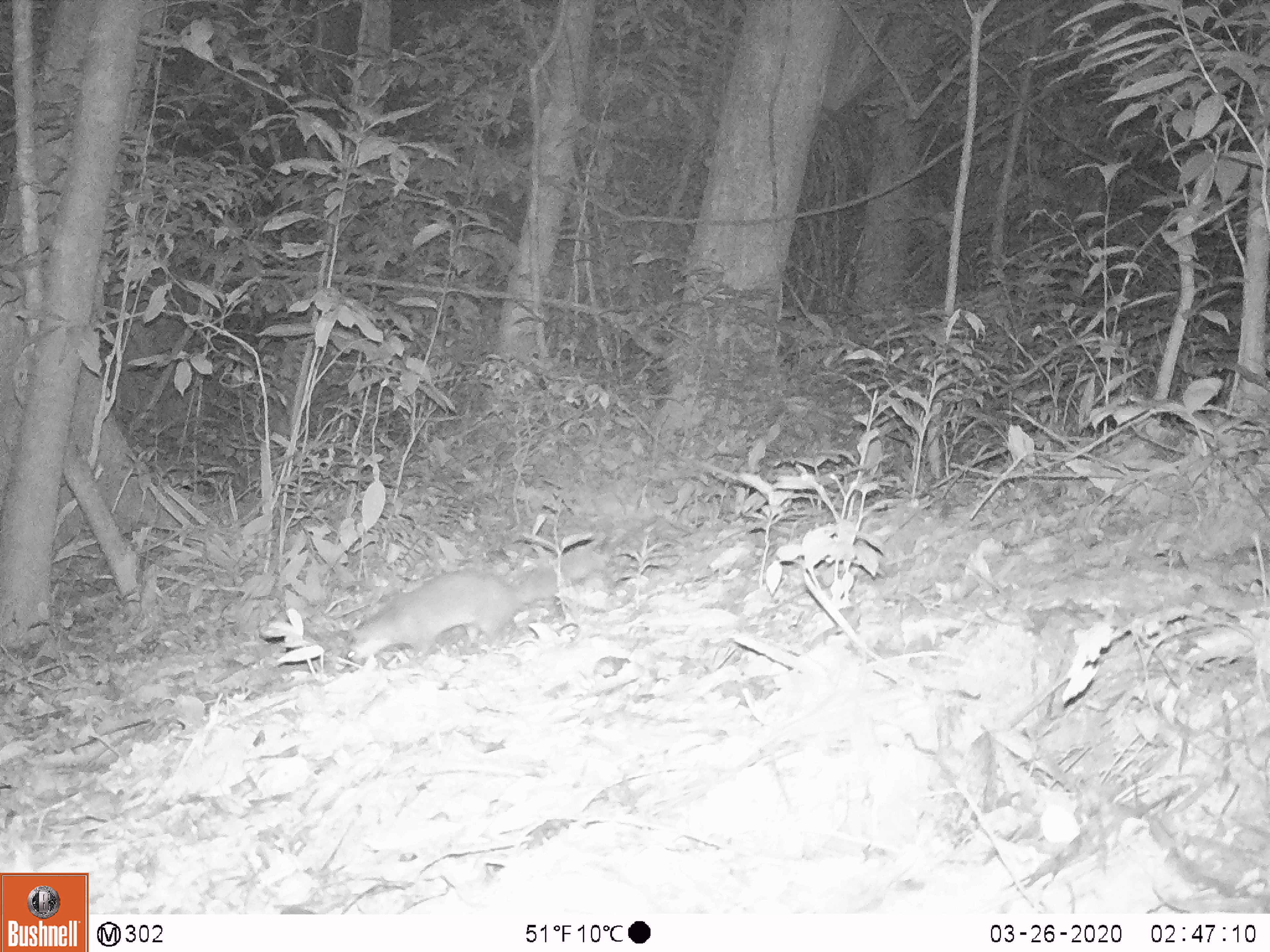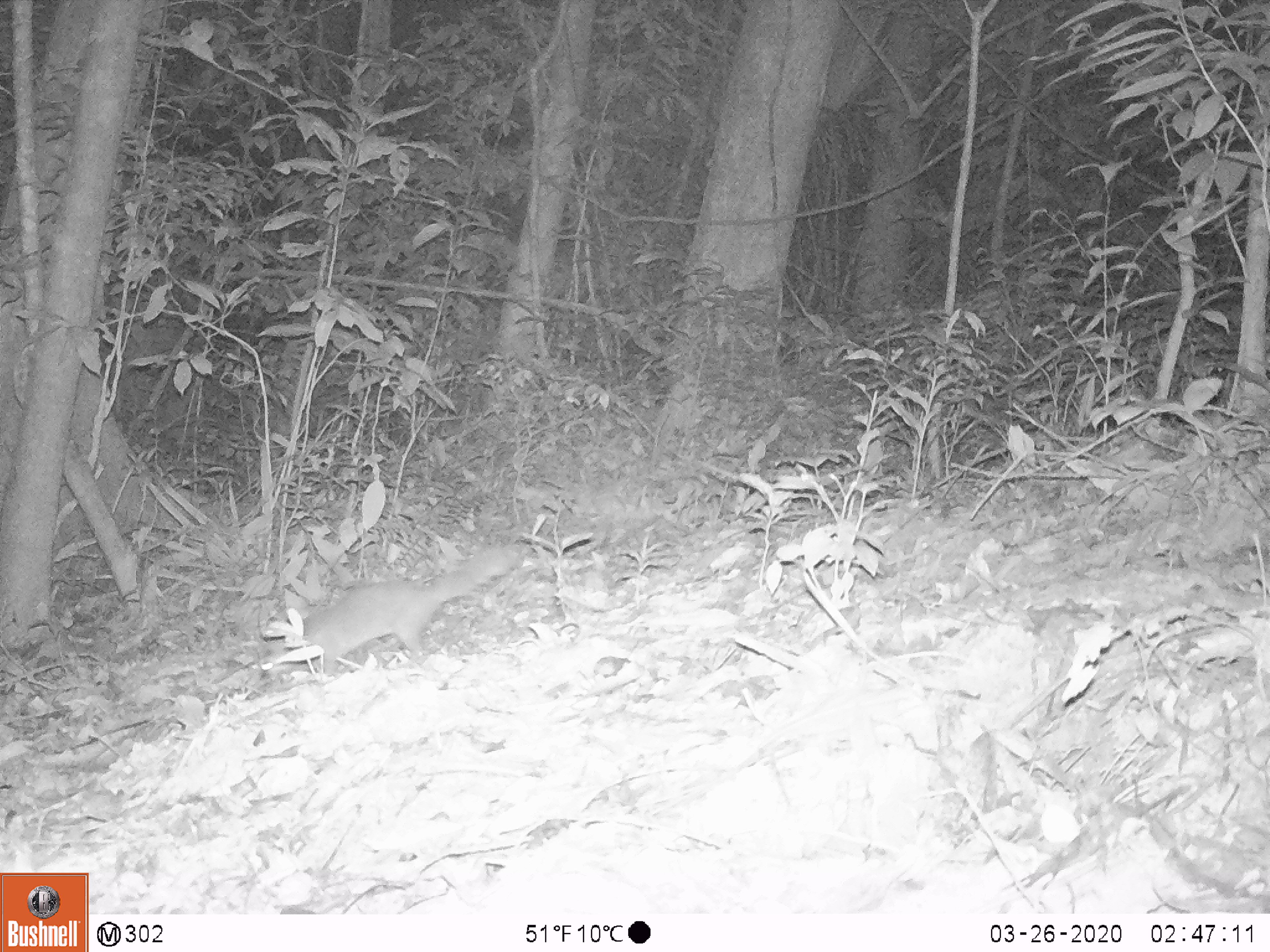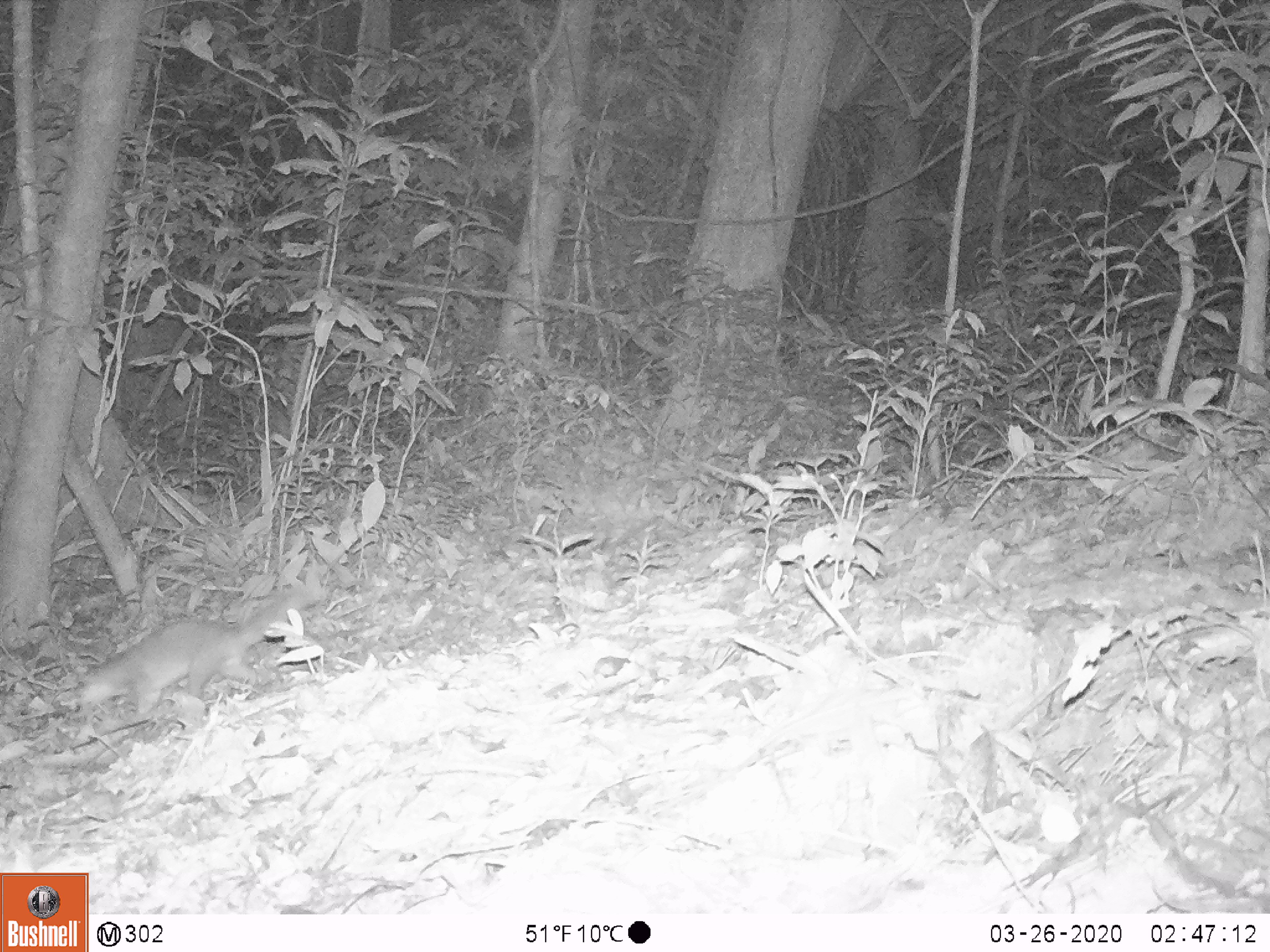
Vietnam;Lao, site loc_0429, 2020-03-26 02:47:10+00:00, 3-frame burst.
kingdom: Animalia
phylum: Chordata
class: Mammalia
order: Carnivora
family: Mustelidae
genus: Melogale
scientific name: Melogale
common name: ferret badger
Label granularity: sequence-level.